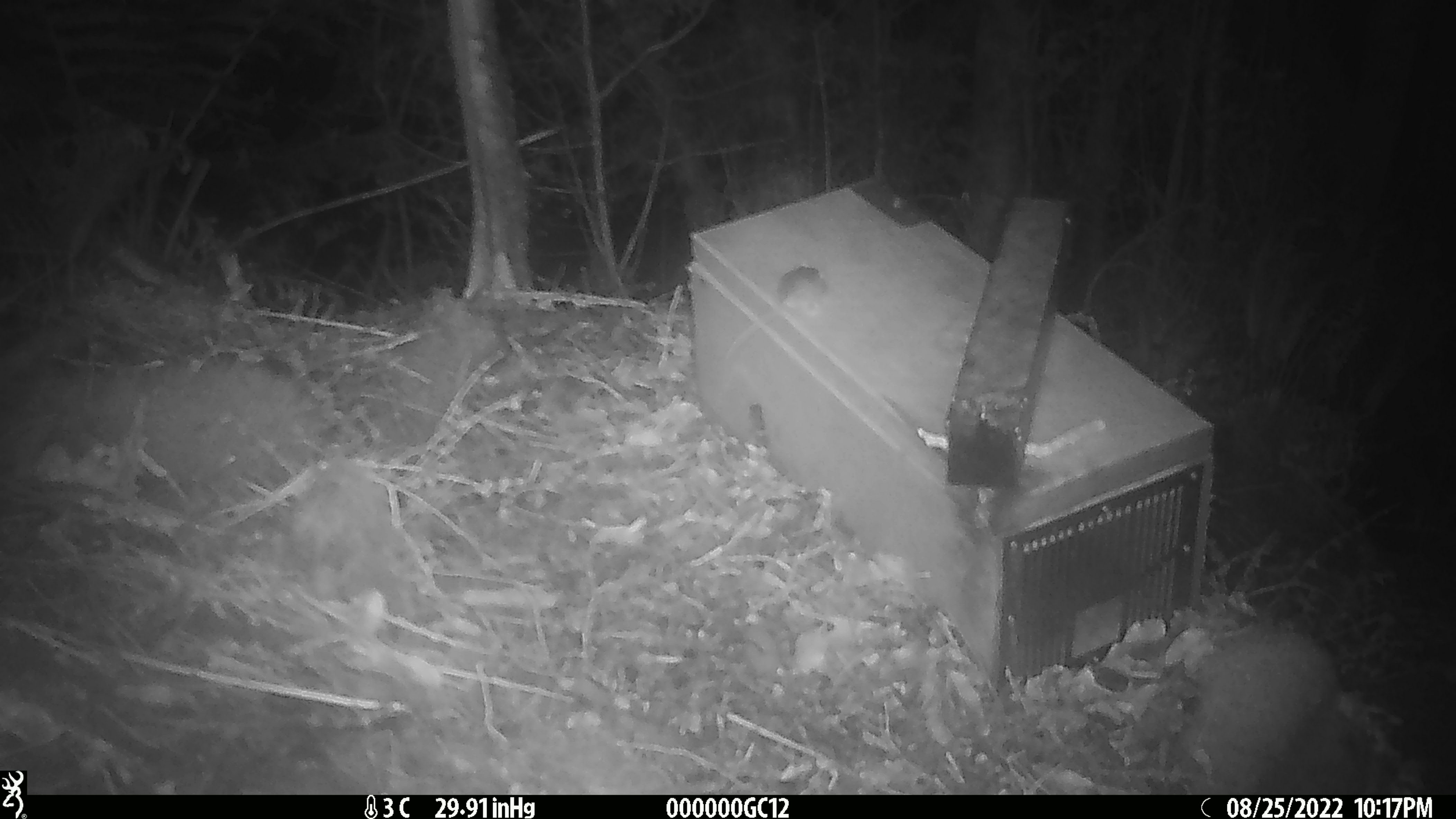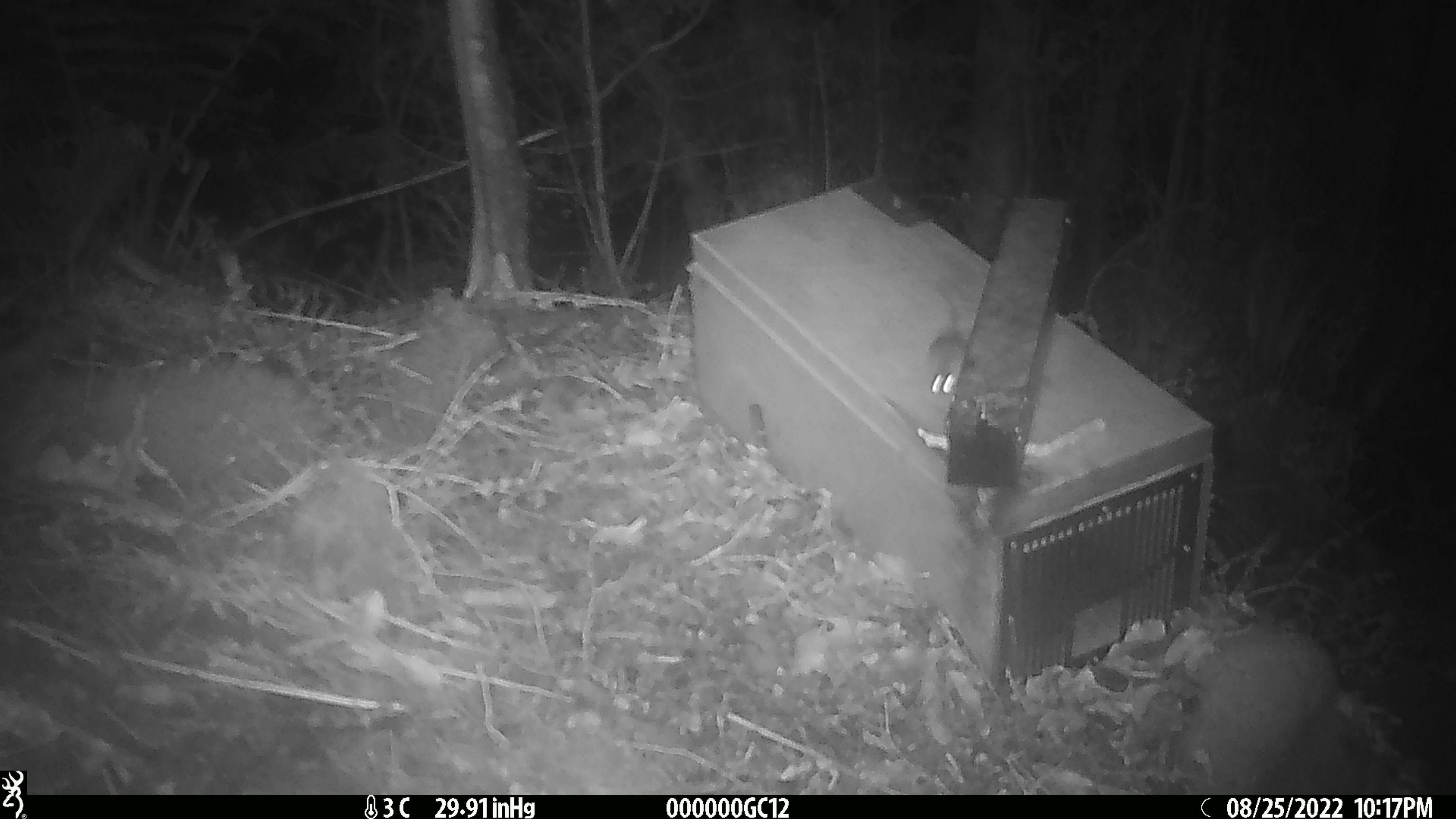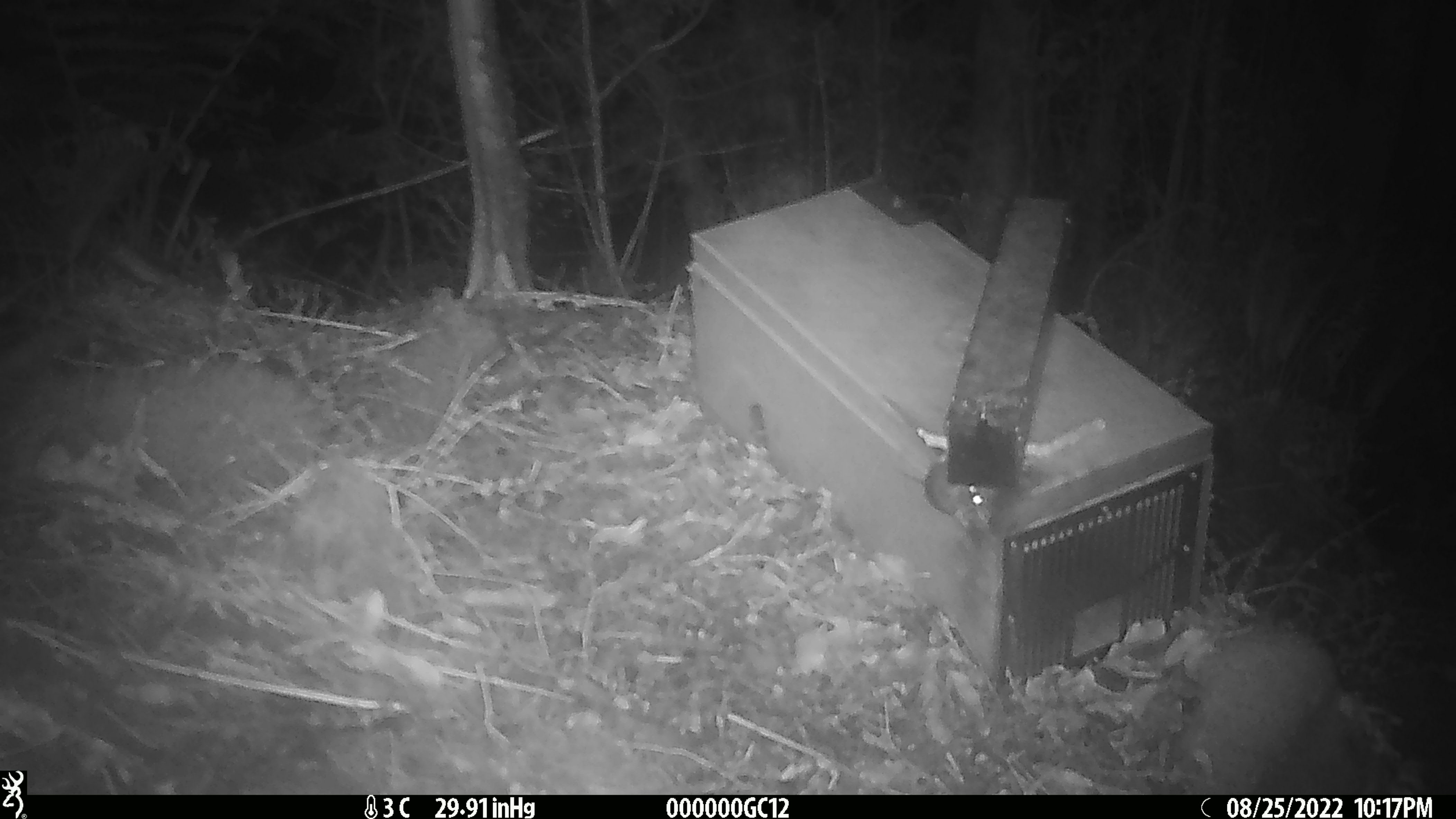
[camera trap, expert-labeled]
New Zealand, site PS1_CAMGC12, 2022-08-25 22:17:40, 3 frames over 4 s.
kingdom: Animalia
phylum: Chordata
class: Mammalia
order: Rodentia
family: Muridae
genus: Mus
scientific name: Mus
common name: mouse